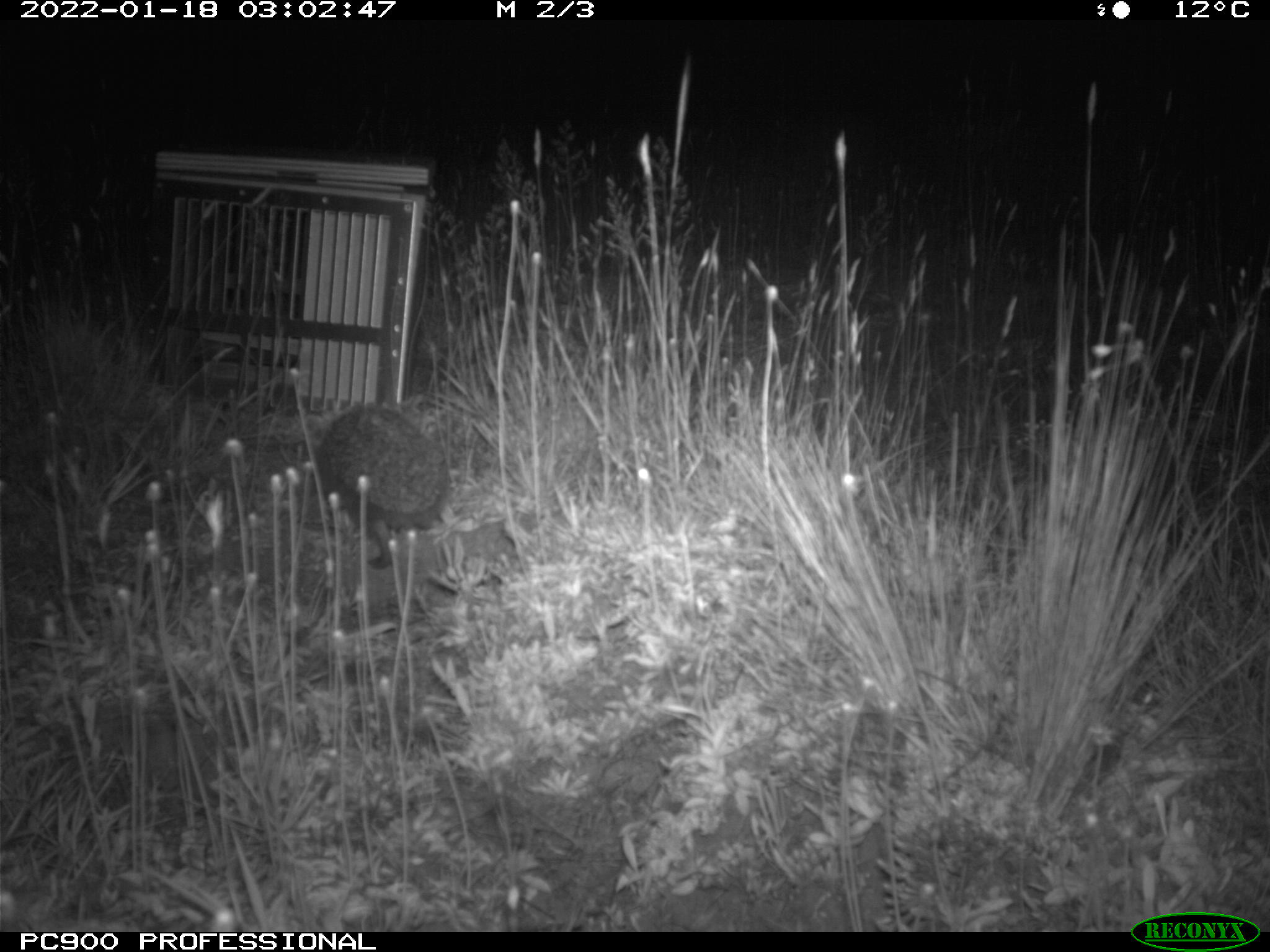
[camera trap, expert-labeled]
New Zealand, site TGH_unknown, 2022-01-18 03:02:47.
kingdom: Animalia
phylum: Chordata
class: Mammalia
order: Eulipotyphla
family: Erinaceidae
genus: Erinaceus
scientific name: Erinaceus europaeus europaeus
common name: european hedgehog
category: hedgehog